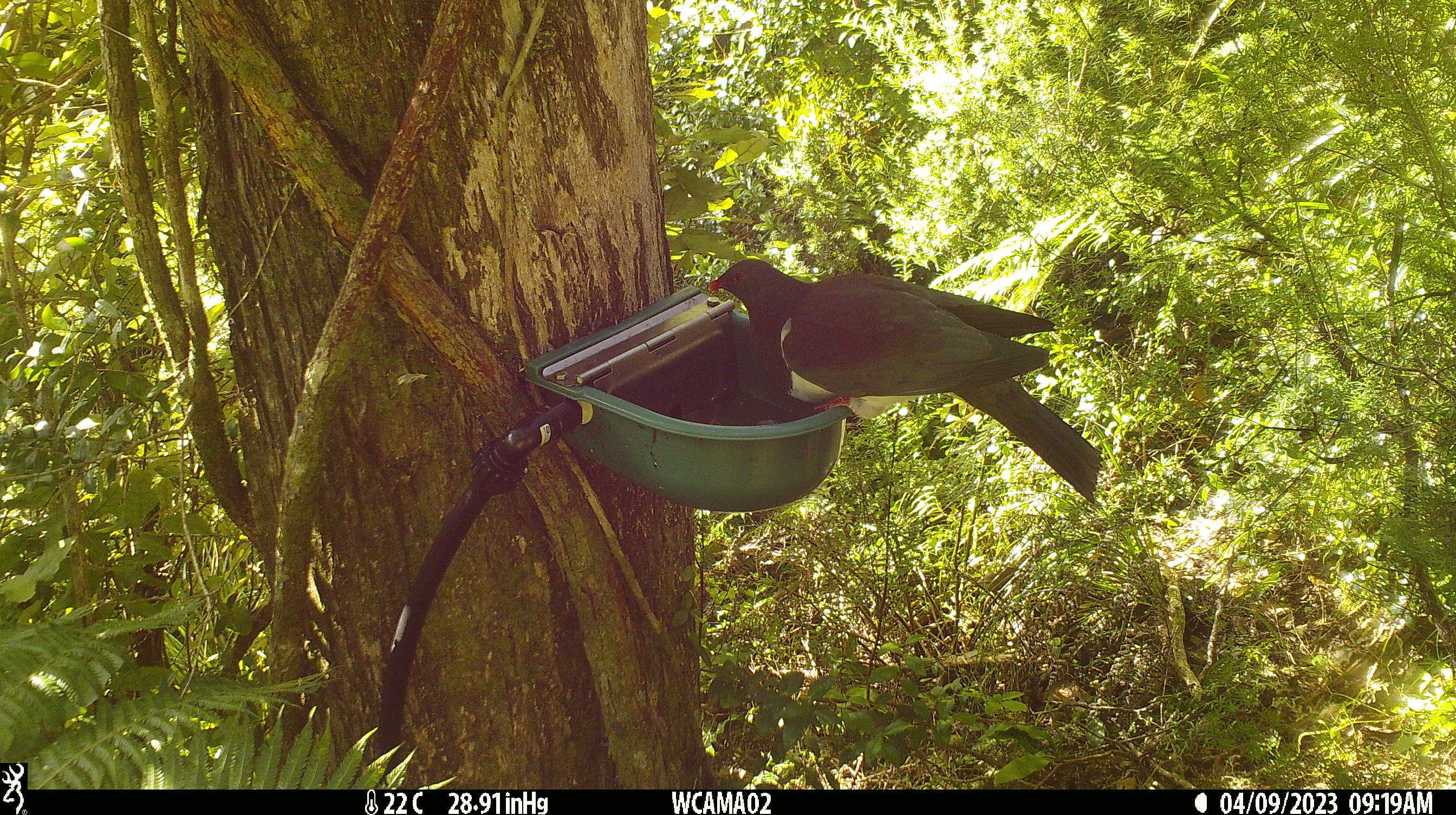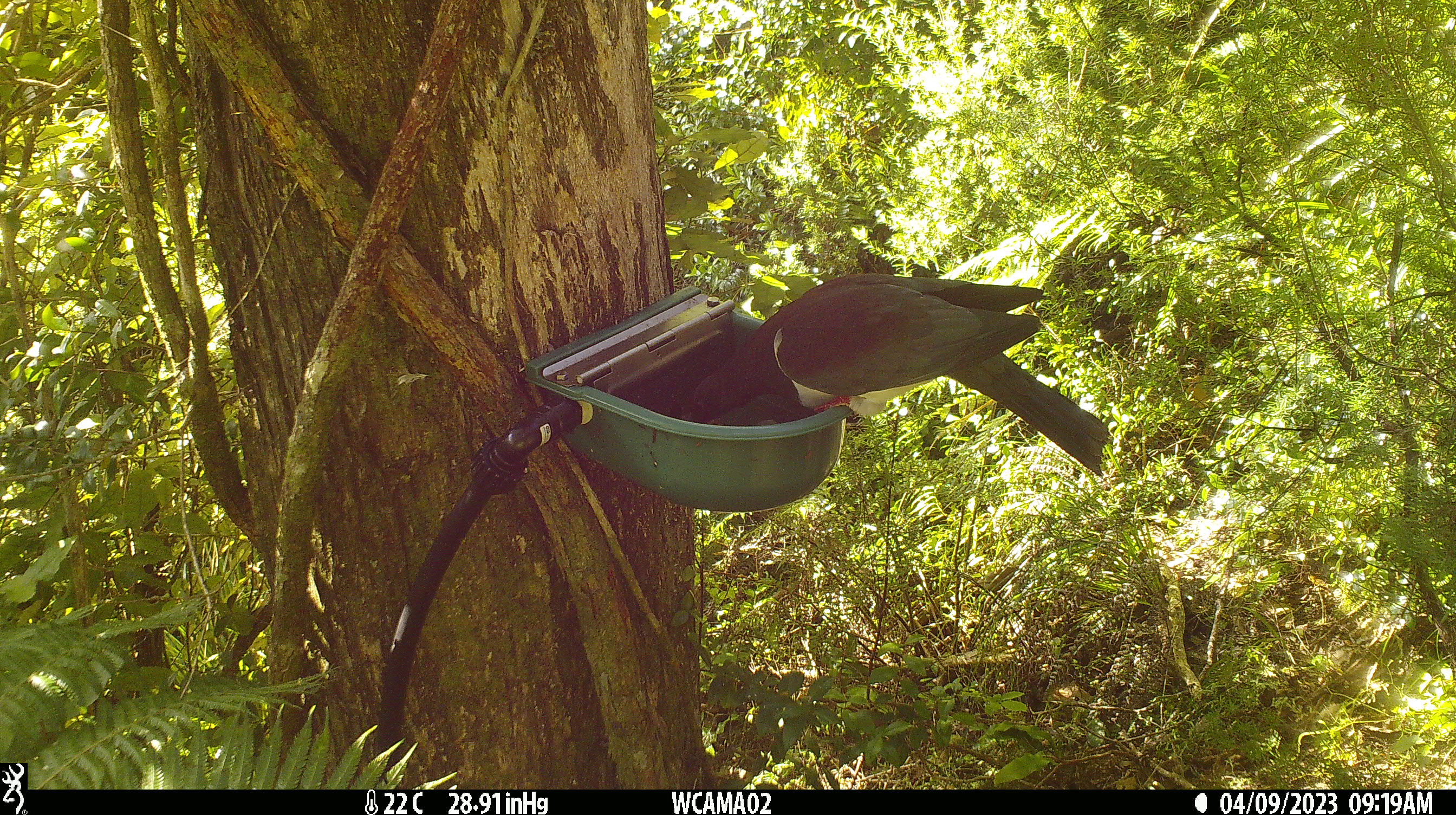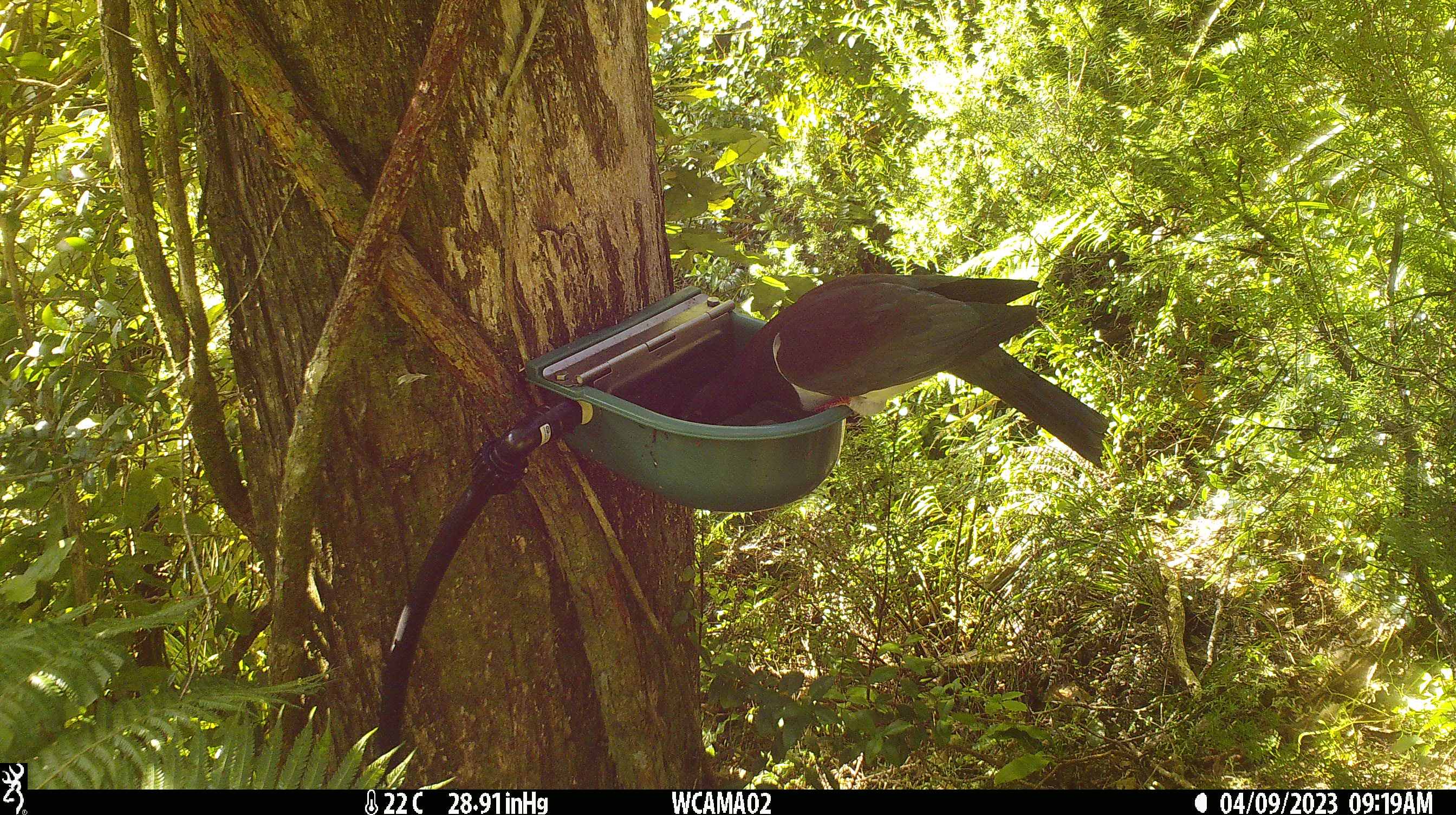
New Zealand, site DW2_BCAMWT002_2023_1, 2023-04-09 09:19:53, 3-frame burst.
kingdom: Animalia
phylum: Chordata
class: Aves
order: Columbiformes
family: Columbidae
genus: Hemiphaga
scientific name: Hemiphaga novaeseelandiae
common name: new zealand pigeon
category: kereru